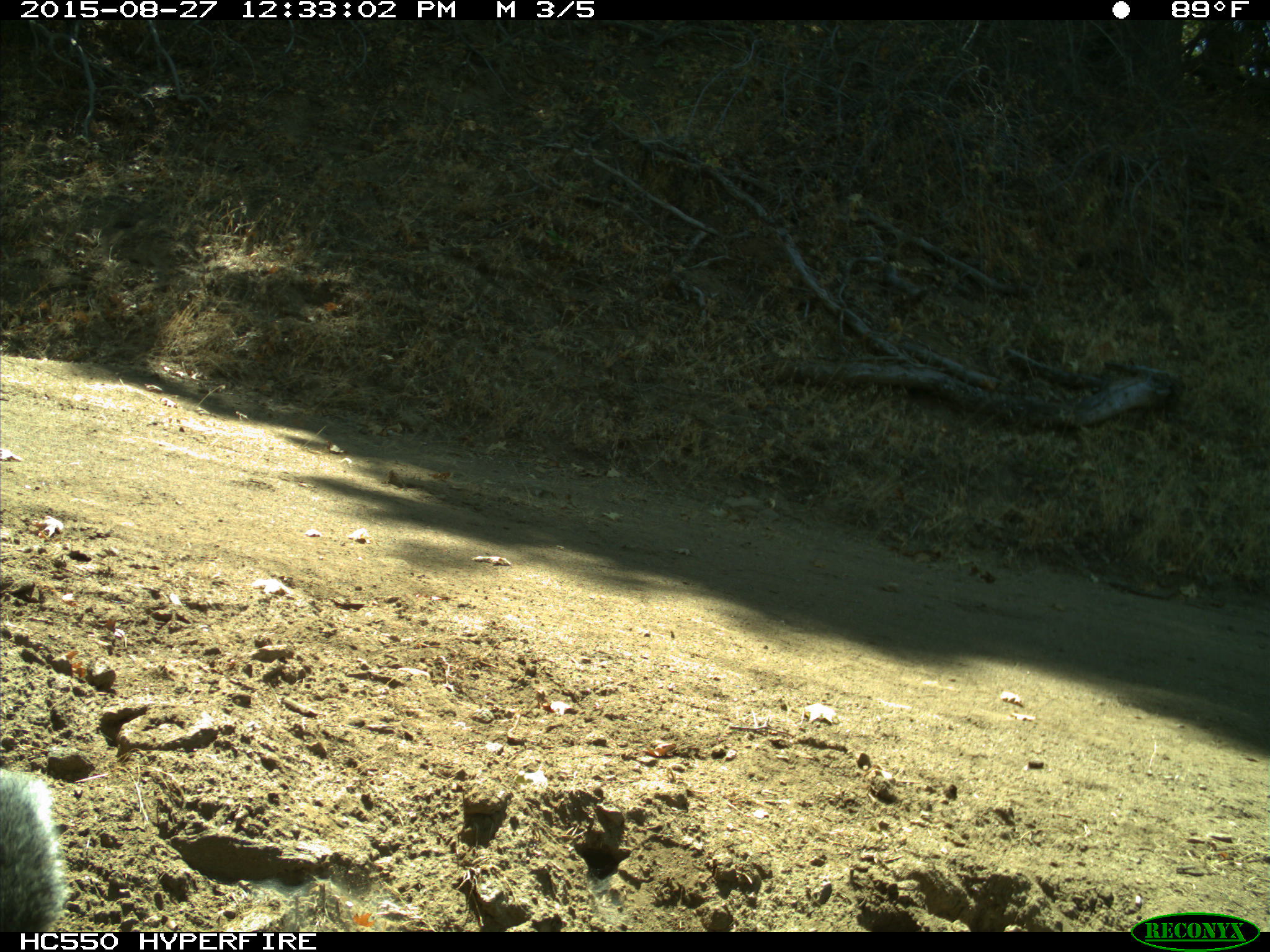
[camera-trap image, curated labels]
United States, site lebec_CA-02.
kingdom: Animalia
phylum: Chordata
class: Mammalia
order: Rodentia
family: Sciuridae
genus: Sciurus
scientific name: Sciurus carolinensis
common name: eastern gray squirrel